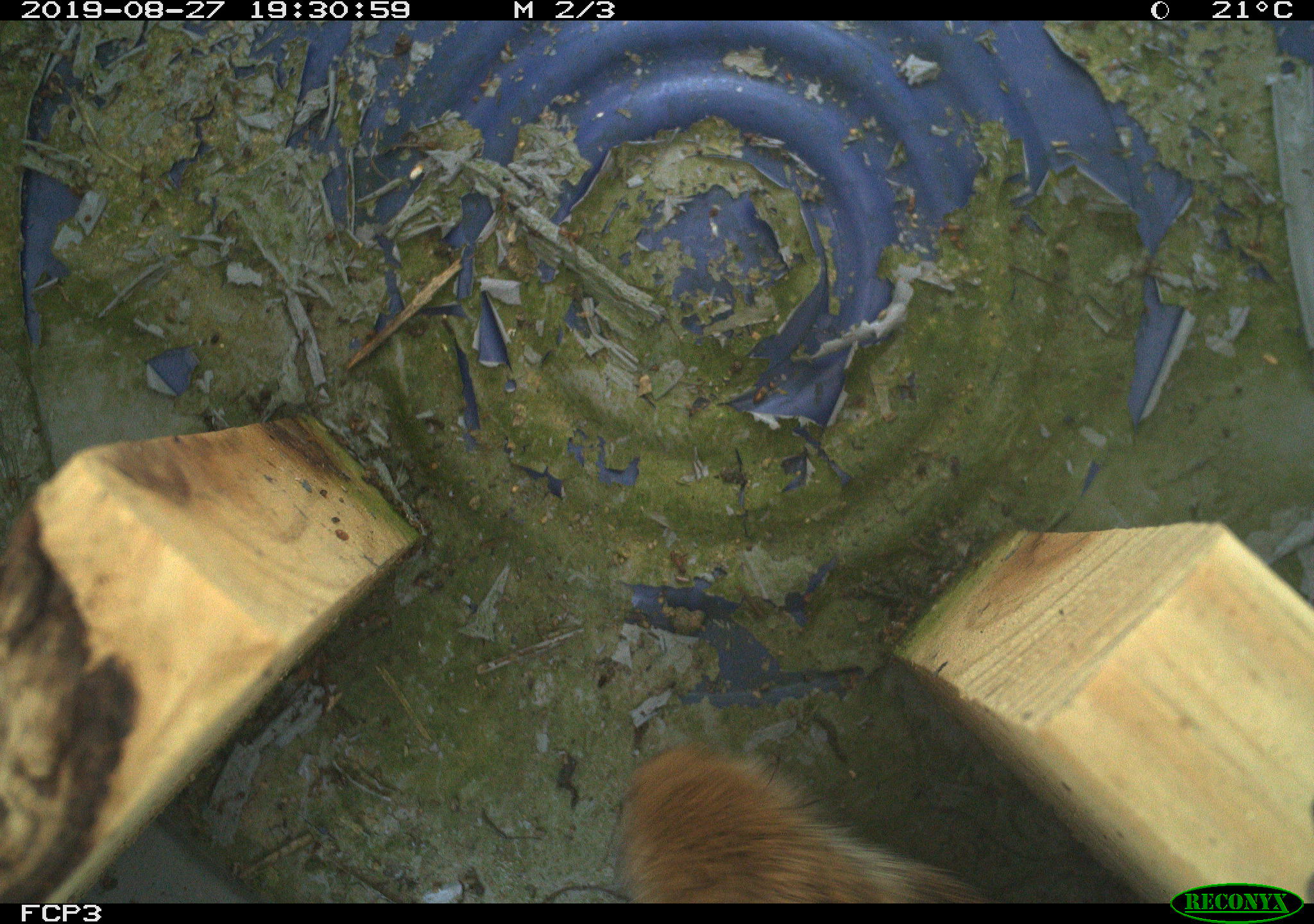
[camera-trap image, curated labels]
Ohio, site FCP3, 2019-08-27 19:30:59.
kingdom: Animalia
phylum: Chordata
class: Mammalia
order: Lagomorpha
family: Leporidae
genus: Sylvilagus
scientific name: Sylvilagus floridanus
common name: eastern cottontail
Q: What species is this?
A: Eastern cottontail (Sylvilagus floridanus).